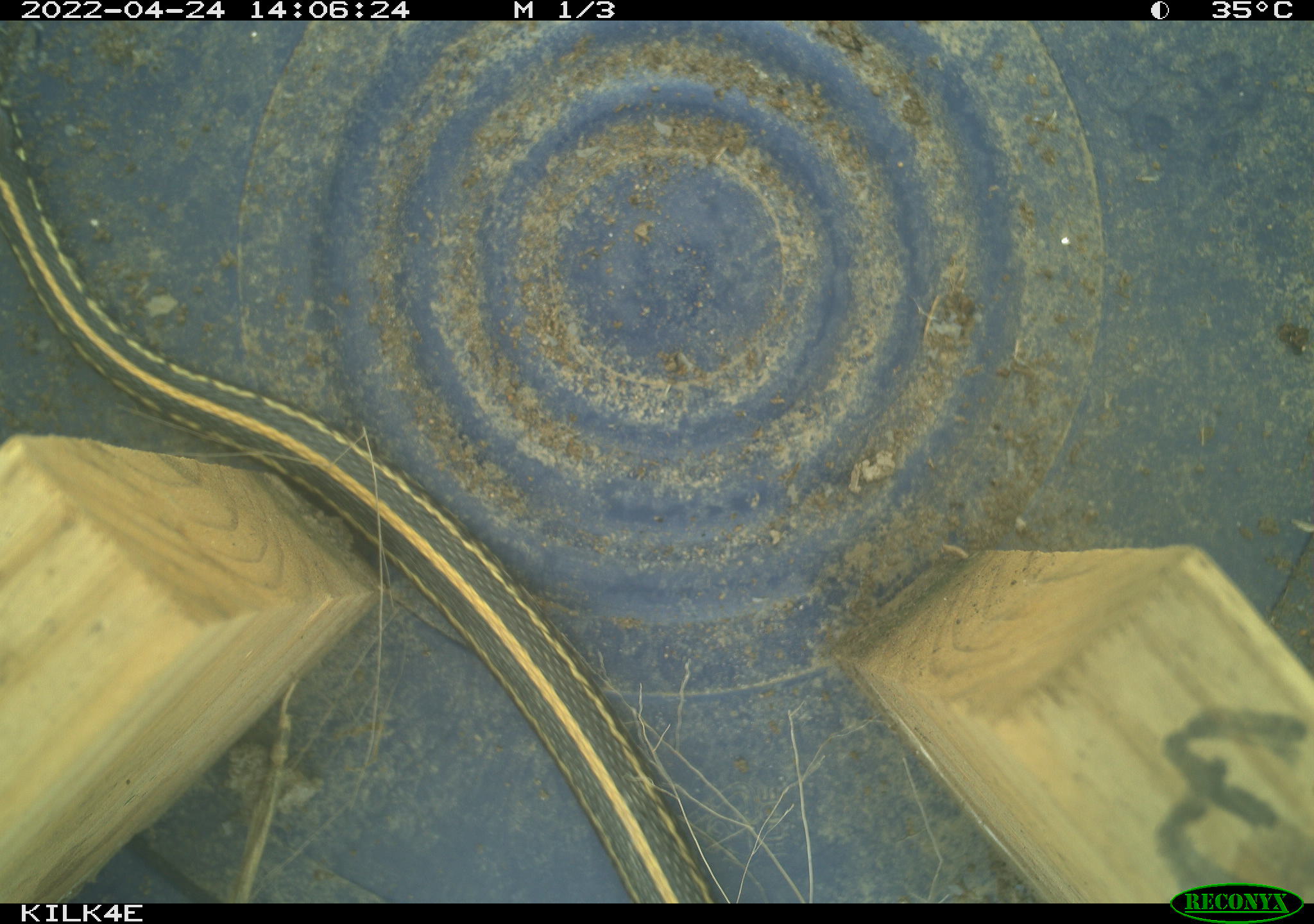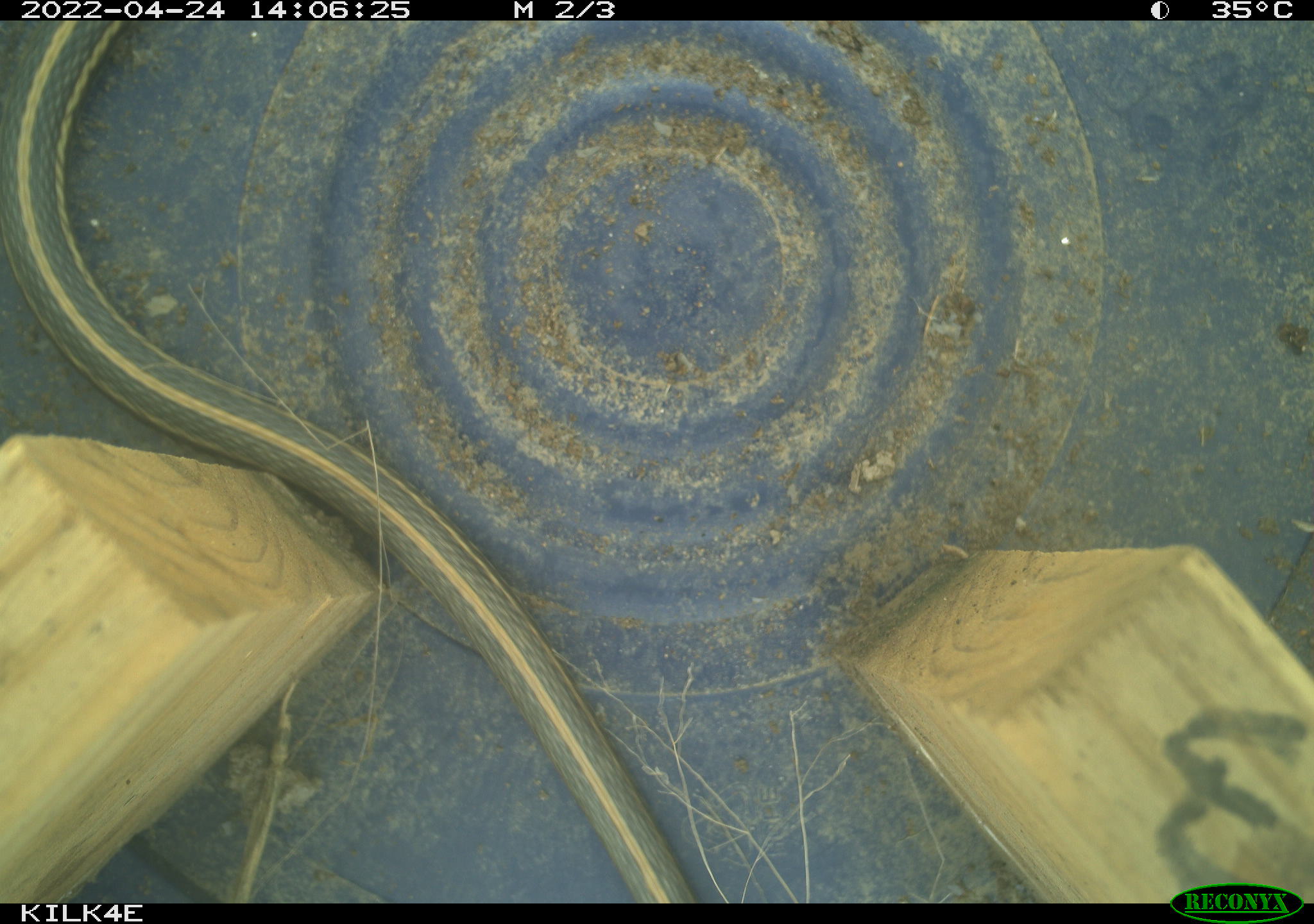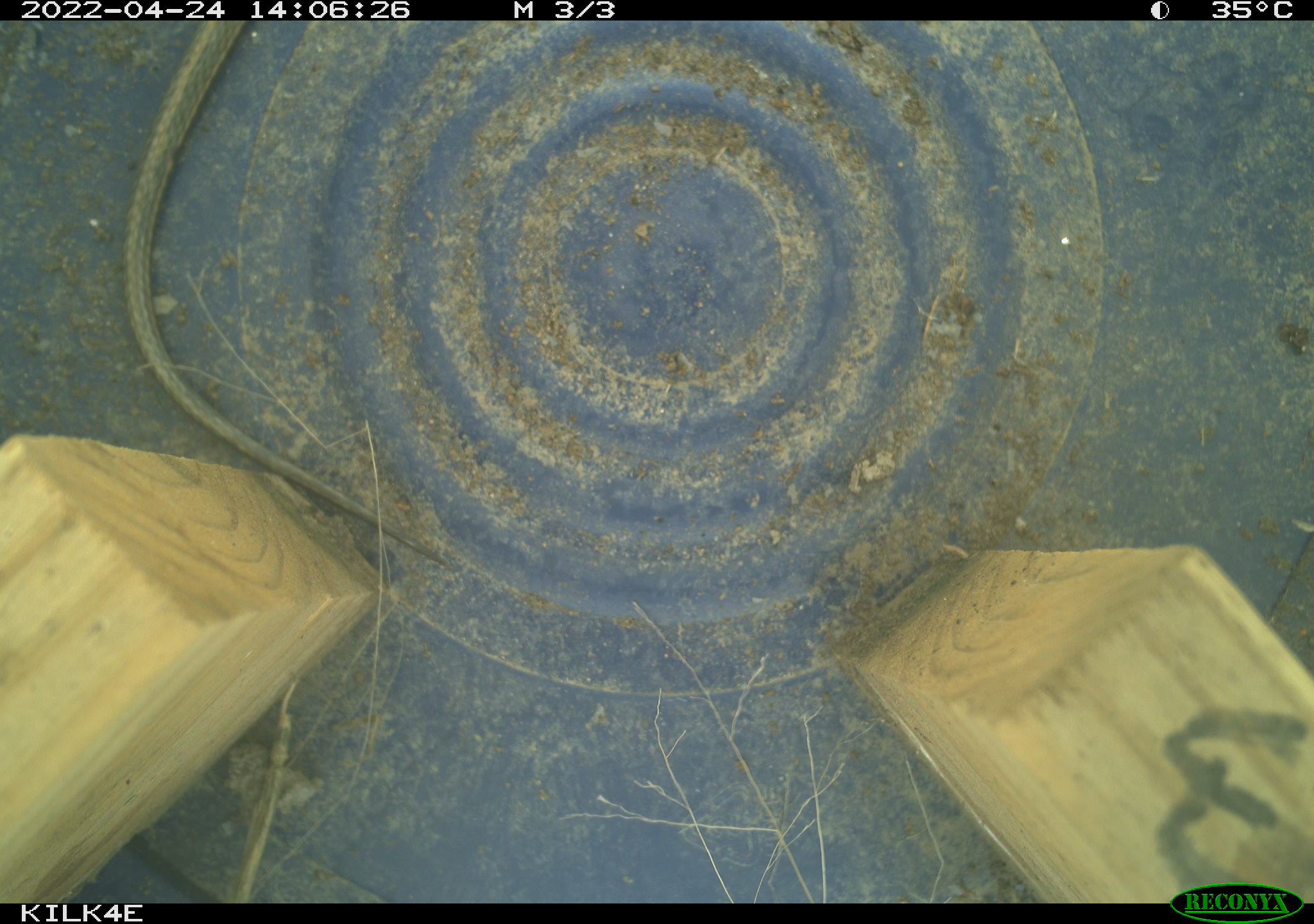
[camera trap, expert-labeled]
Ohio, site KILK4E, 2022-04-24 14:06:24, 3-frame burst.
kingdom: Animalia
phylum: Chordata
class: Reptilia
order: Squamata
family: Colubridae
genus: Thamnophis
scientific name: Thamnophis sirtalis sirtalis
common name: eastern gartersnake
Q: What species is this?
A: Eastern gartersnake (Thamnophis sirtalis sirtalis).